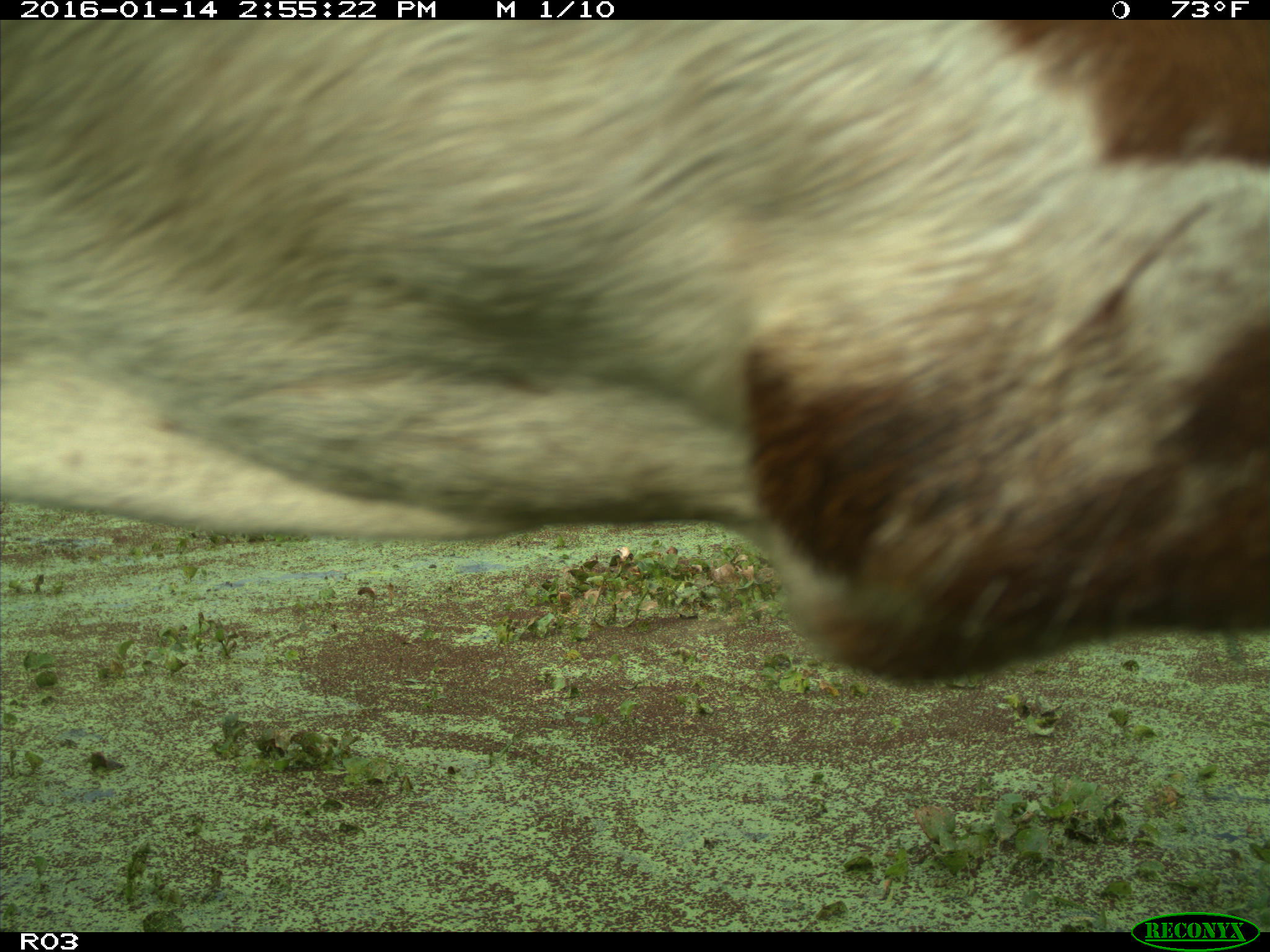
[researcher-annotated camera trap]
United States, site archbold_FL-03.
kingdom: Animalia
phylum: Chordata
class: Mammalia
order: Artiodactyla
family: Bovidae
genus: Bos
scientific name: Bos taurus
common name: domestic cow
Bos taurus (domestic cow).